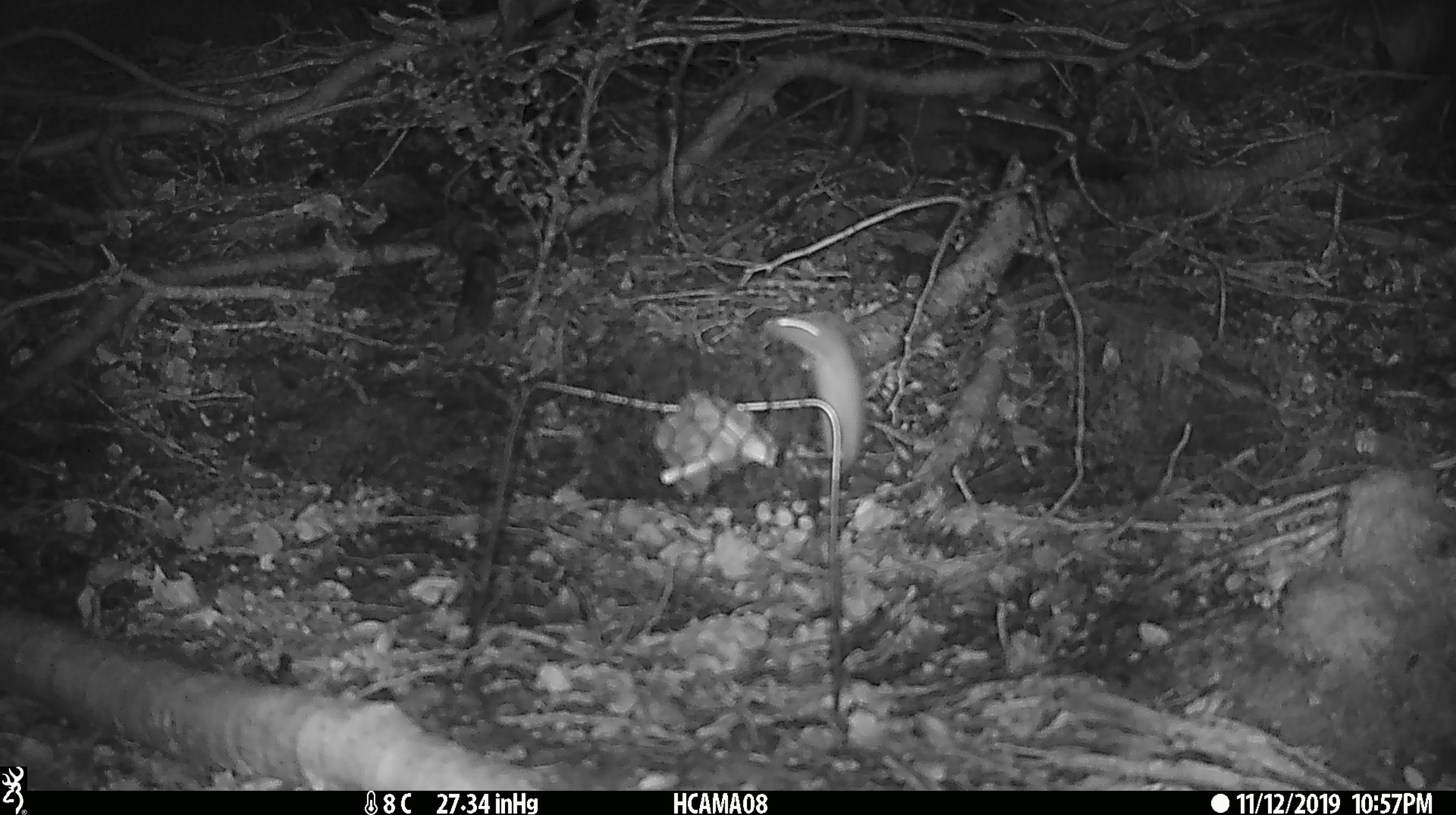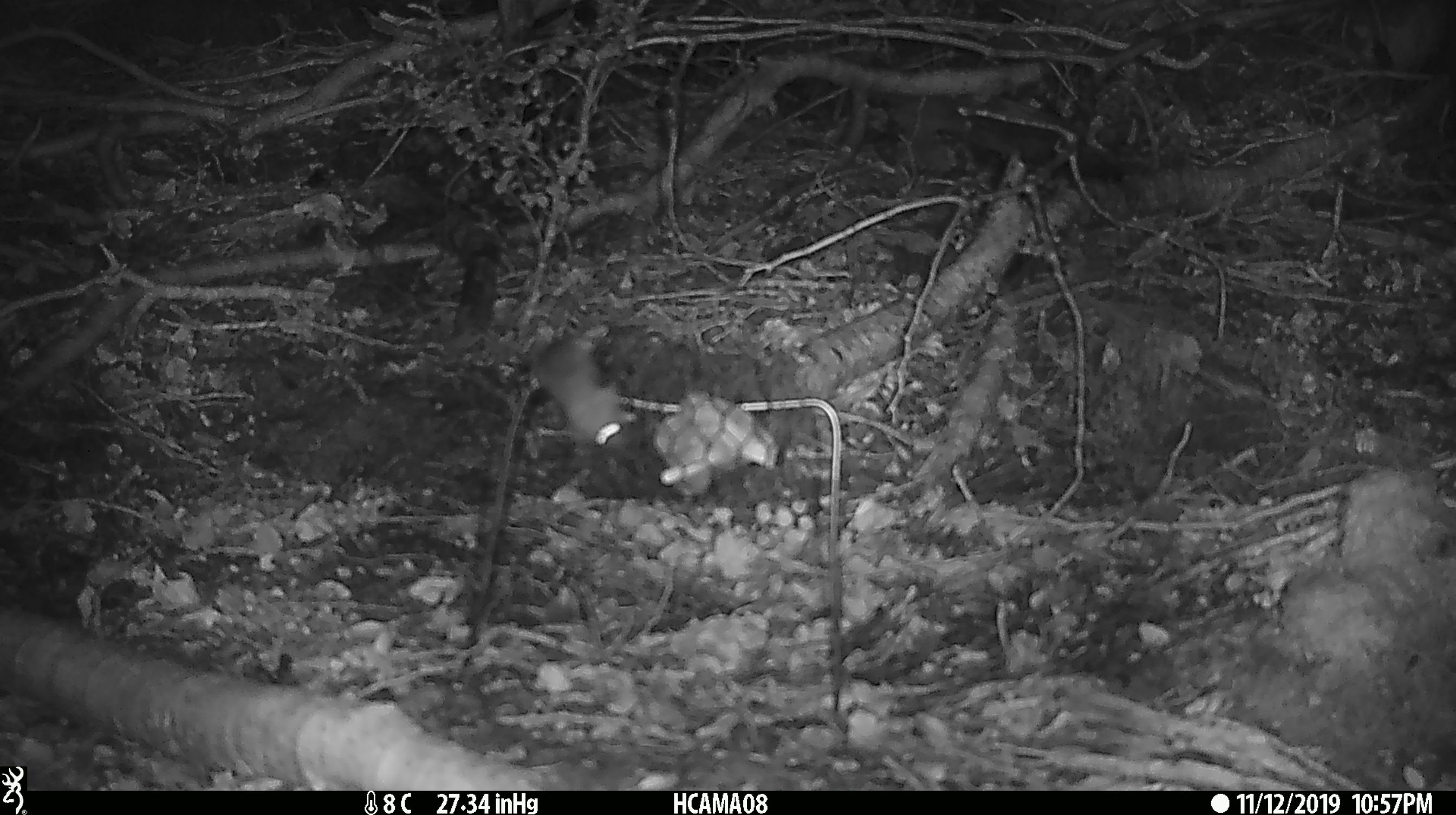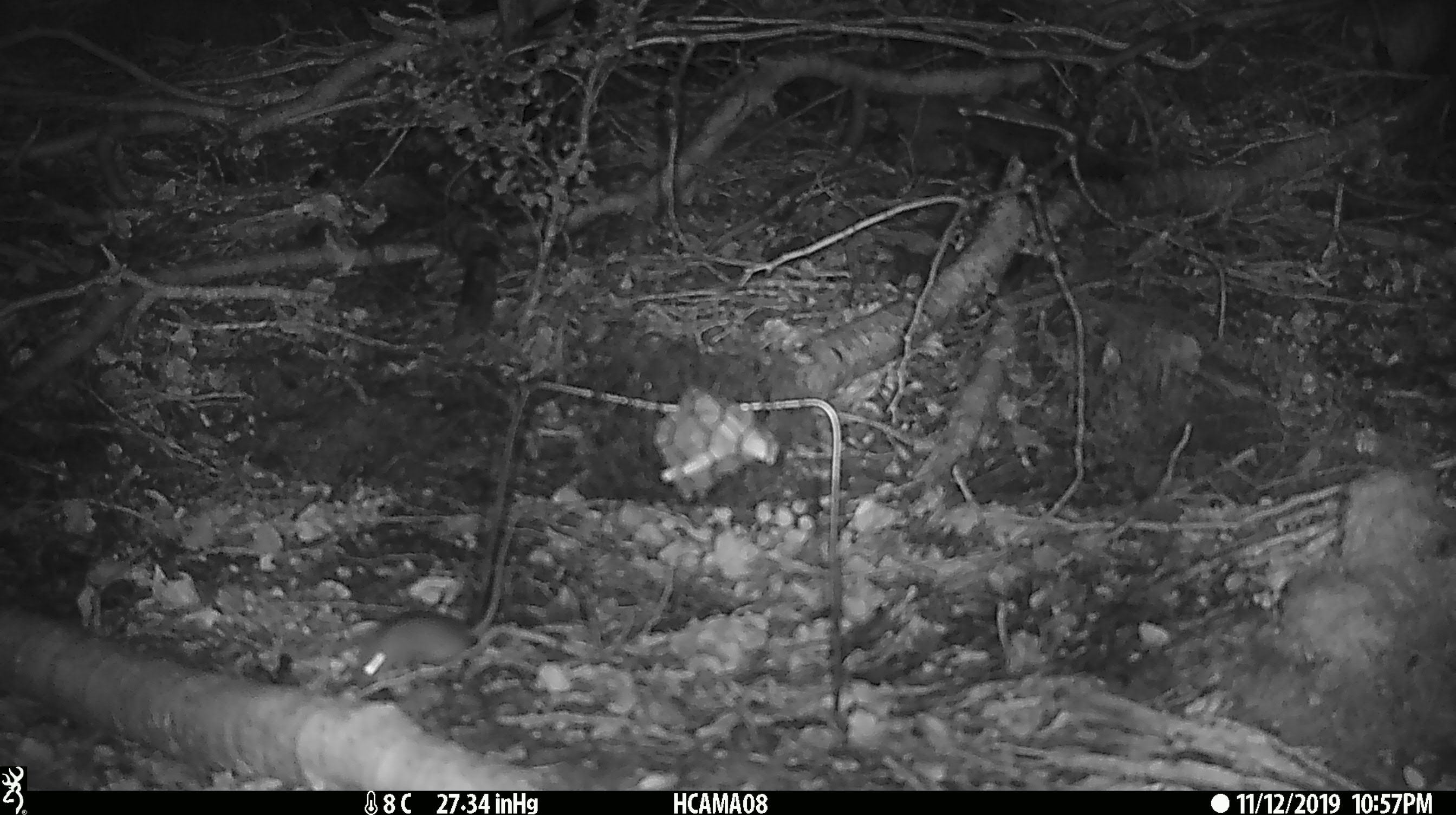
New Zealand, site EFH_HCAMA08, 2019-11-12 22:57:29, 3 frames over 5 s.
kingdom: Animalia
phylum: Chordata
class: Mammalia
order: Rodentia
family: Muridae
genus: Mus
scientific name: Mus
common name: mouse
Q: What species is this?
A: Mouse (Mus).